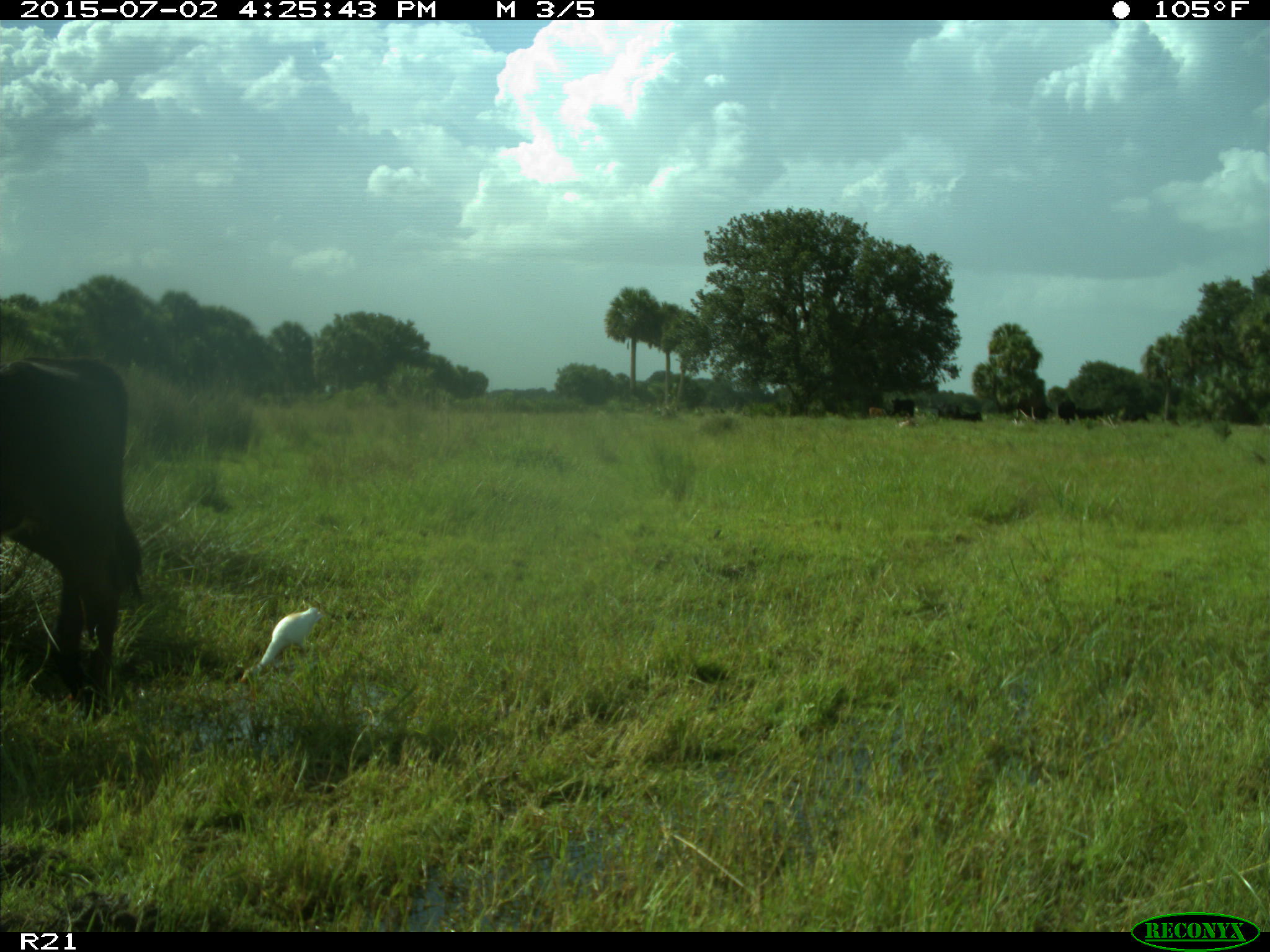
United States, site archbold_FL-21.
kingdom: Animalia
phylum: Chordata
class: Mammalia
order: Artiodactyla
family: Bovidae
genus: Bos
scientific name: Bos taurus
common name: domestic cow